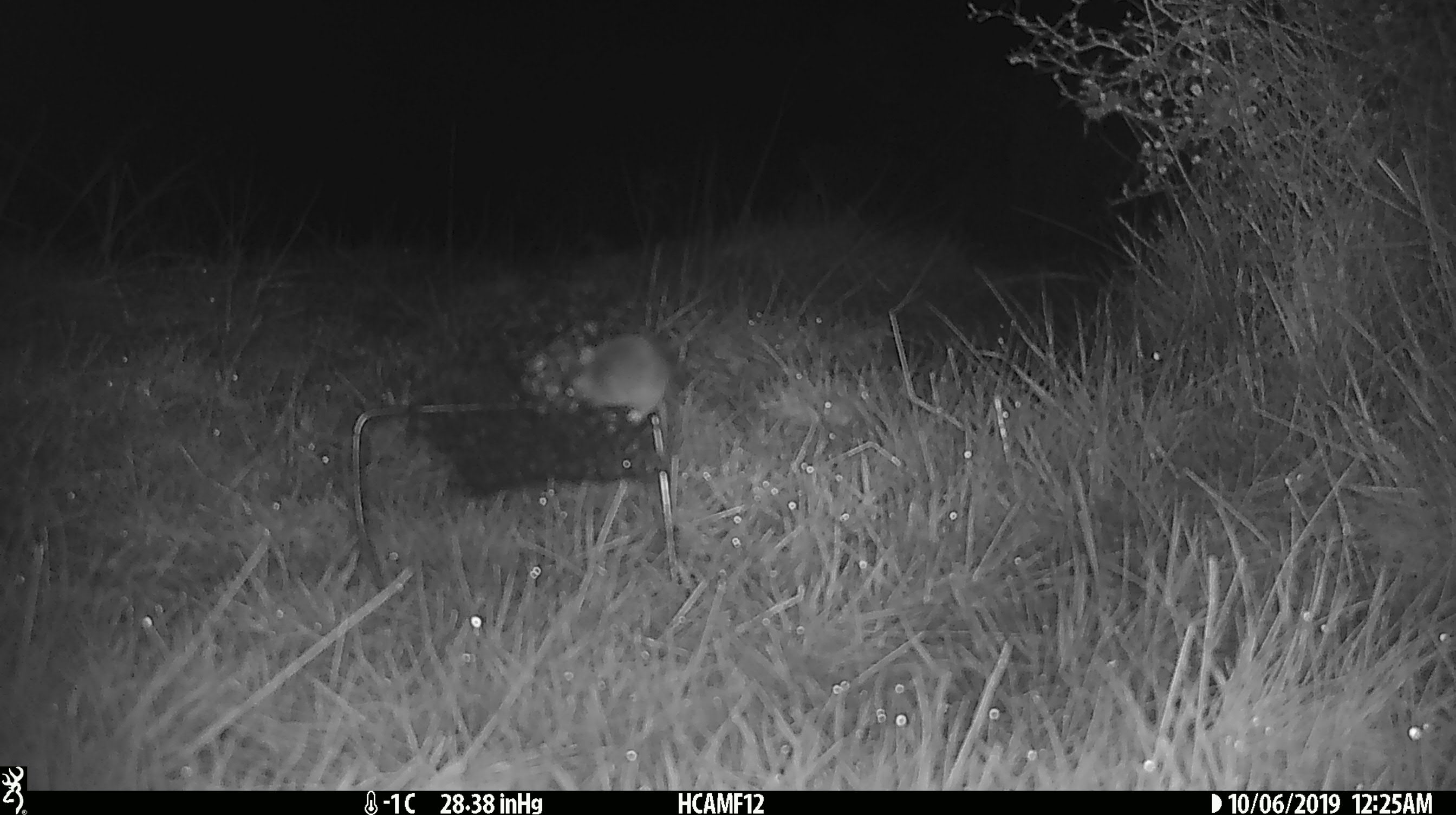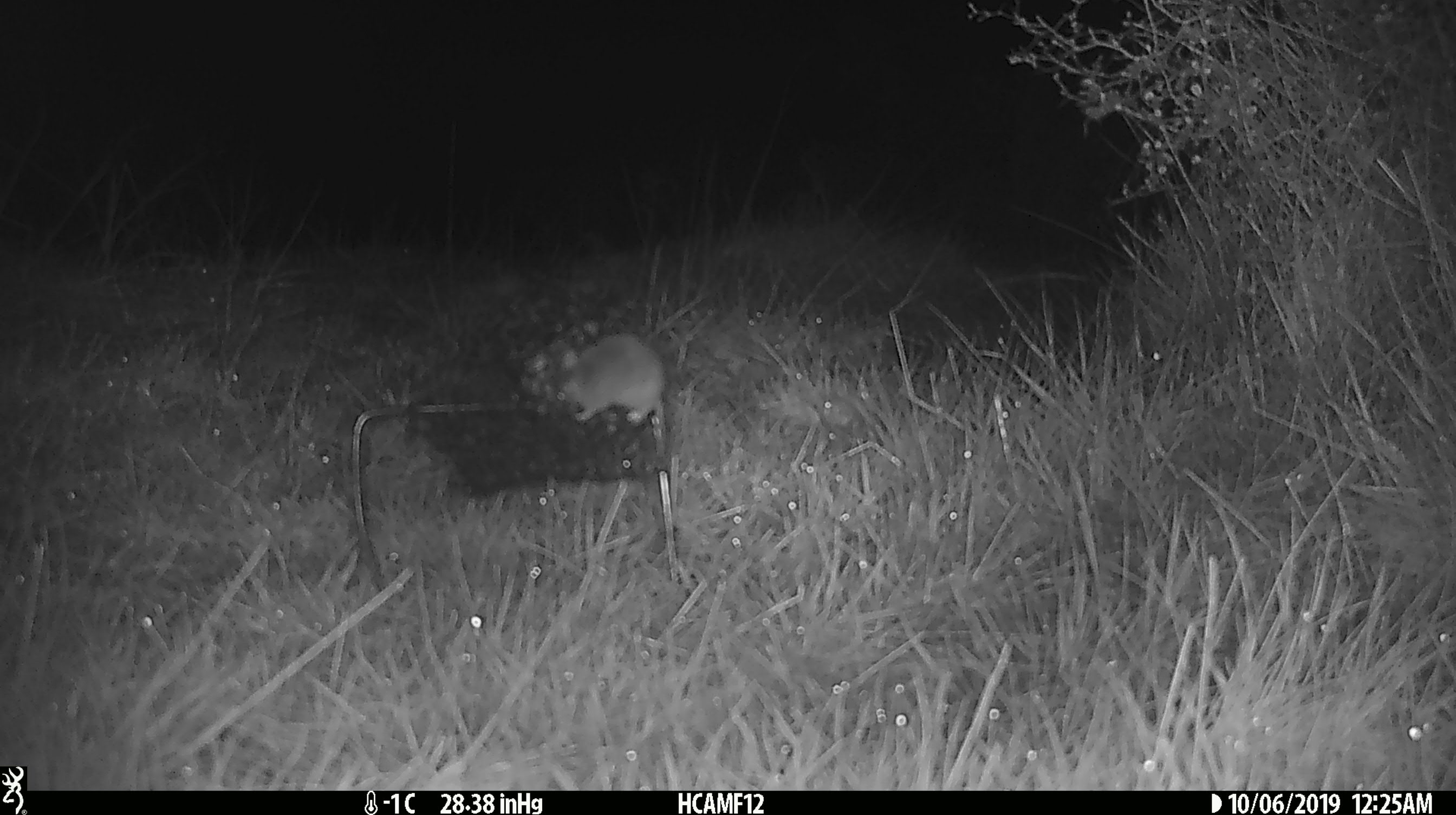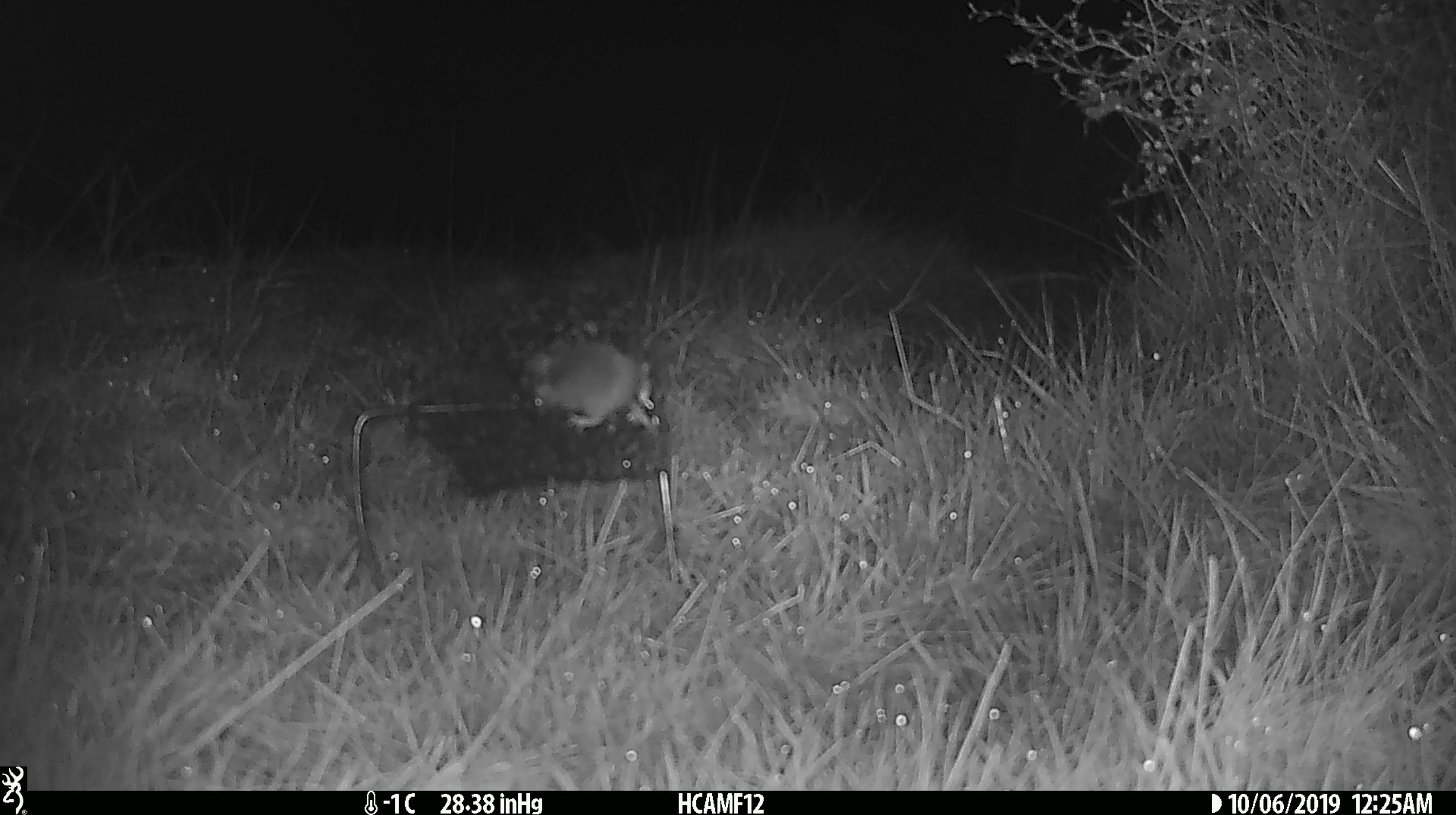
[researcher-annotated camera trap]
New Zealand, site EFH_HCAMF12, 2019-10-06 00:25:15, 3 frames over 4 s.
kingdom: Animalia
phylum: Chordata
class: Mammalia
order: Rodentia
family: Muridae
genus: Mus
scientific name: Mus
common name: mouse